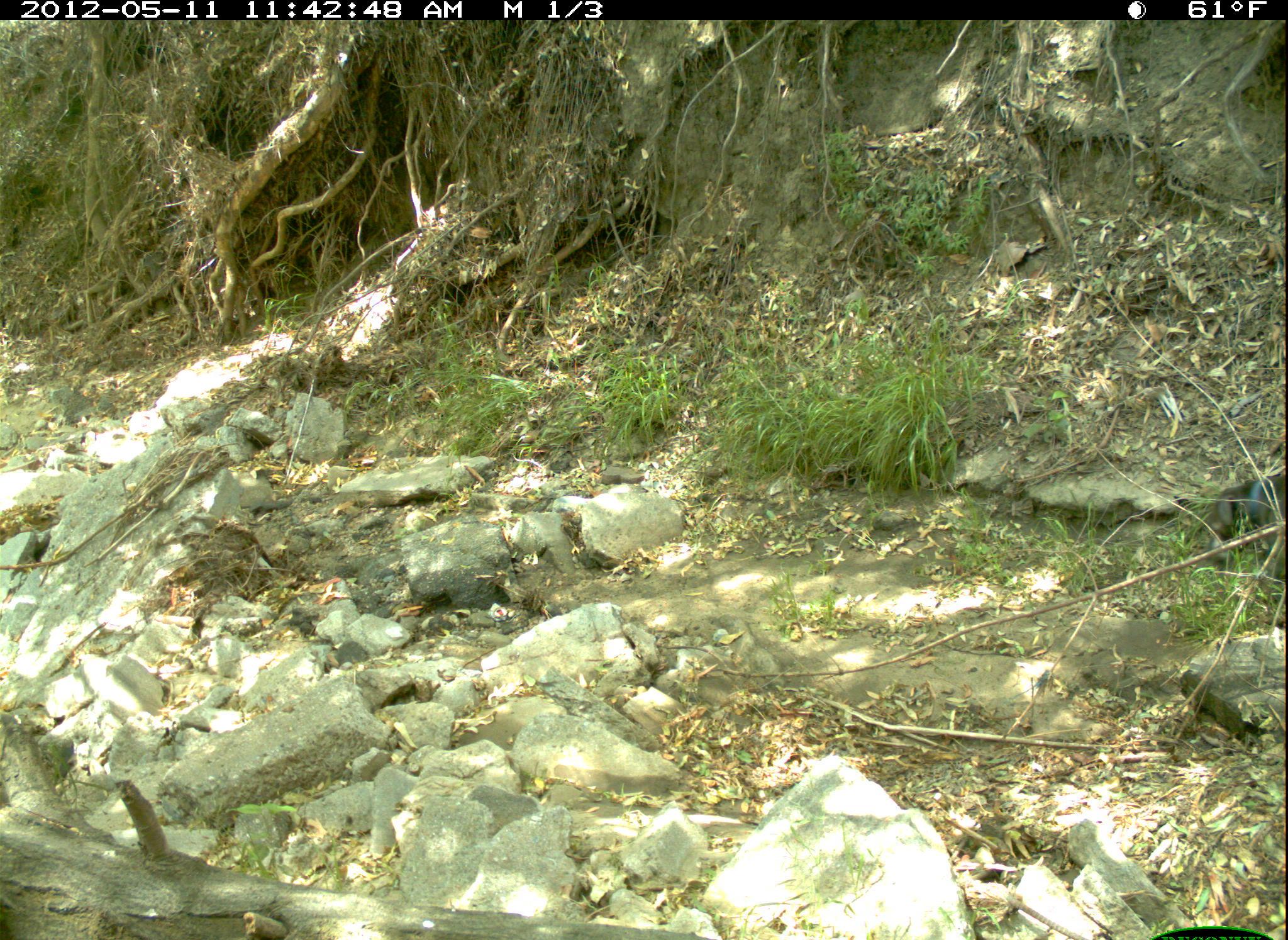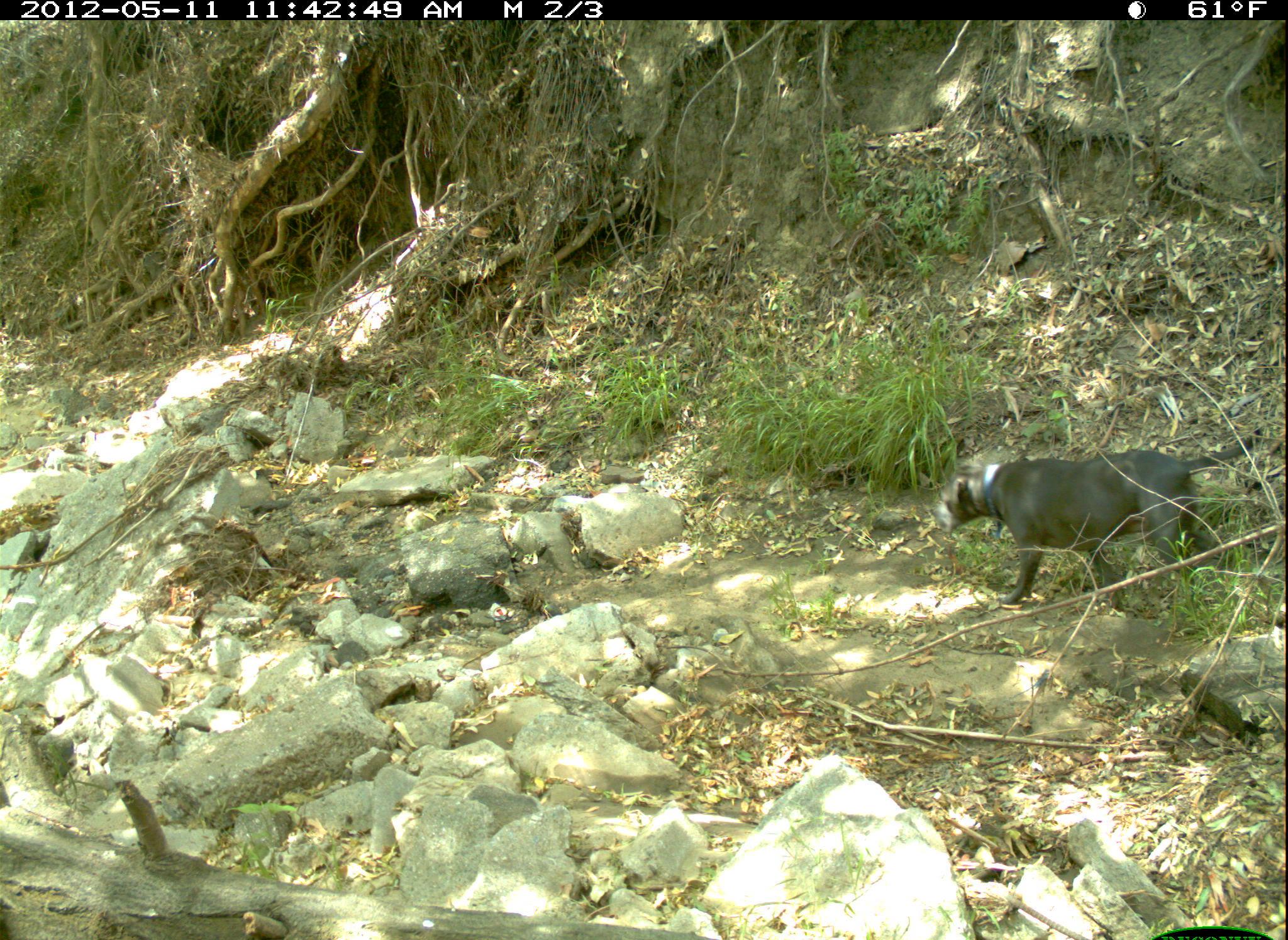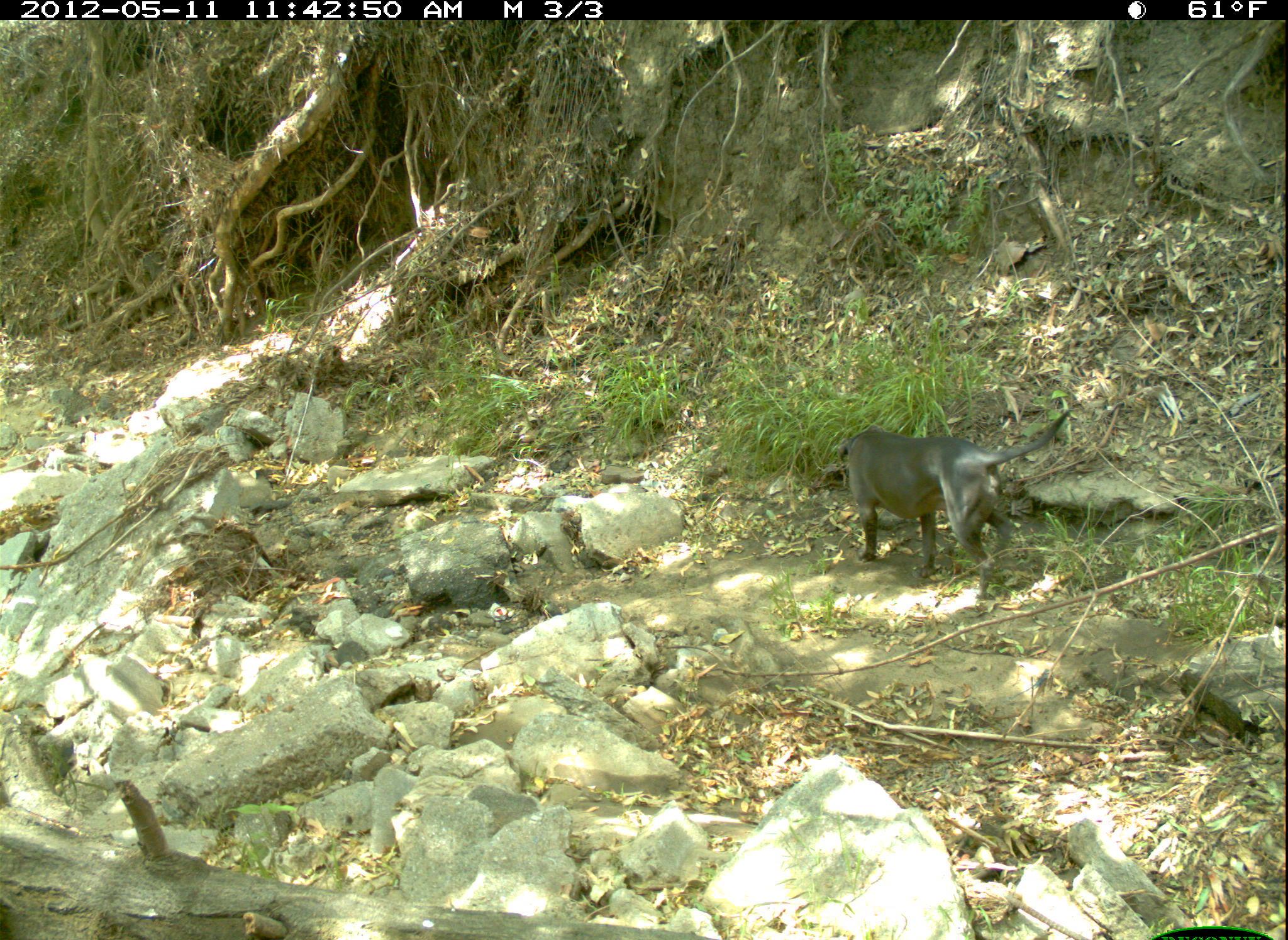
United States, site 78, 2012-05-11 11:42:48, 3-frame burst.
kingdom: Animalia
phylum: Chordata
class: Mammalia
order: Carnivora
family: Canidae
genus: Canis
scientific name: Canis familiaris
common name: domestic dog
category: dog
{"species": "dog (domestic dog) (Canis familiaris)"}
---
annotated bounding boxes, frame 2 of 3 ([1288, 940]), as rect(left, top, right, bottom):
dog: rect(929, 424, 1270, 618)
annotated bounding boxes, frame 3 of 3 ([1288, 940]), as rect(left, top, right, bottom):
dog: rect(829, 395, 1084, 601)